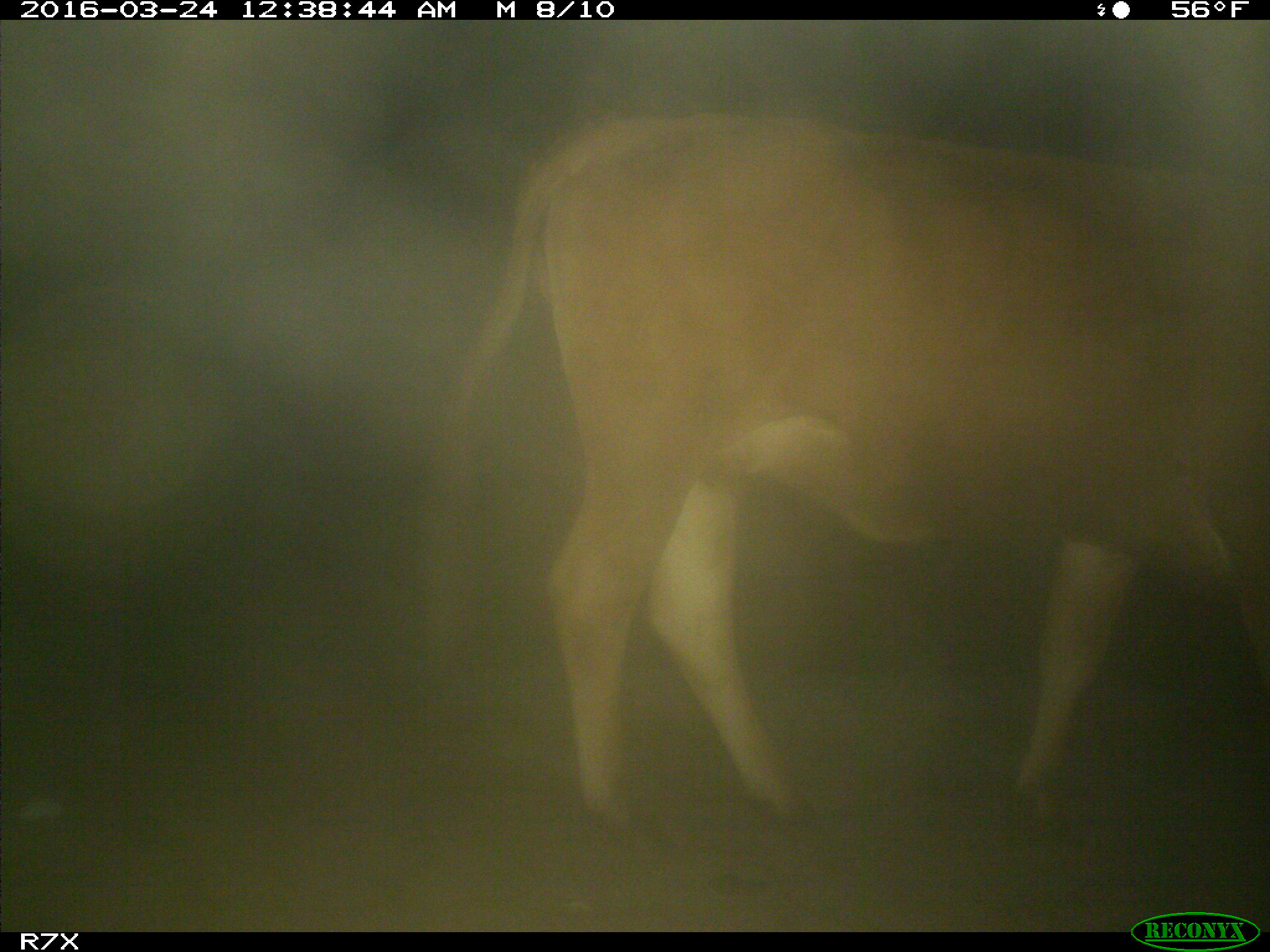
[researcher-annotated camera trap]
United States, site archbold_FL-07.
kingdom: Animalia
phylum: Chordata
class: Mammalia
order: Artiodactyla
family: Bovidae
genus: Bos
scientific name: Bos taurus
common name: domestic cow